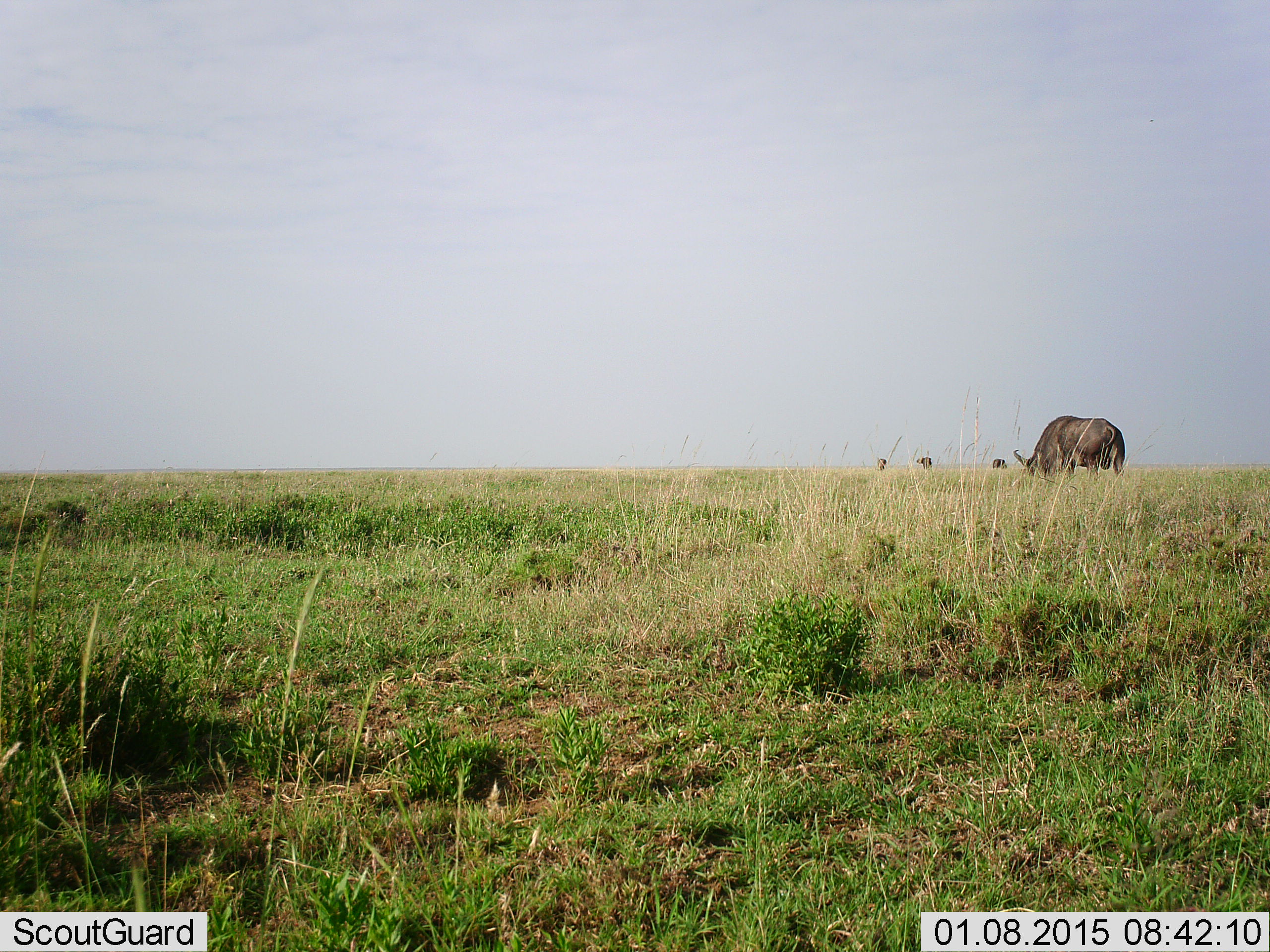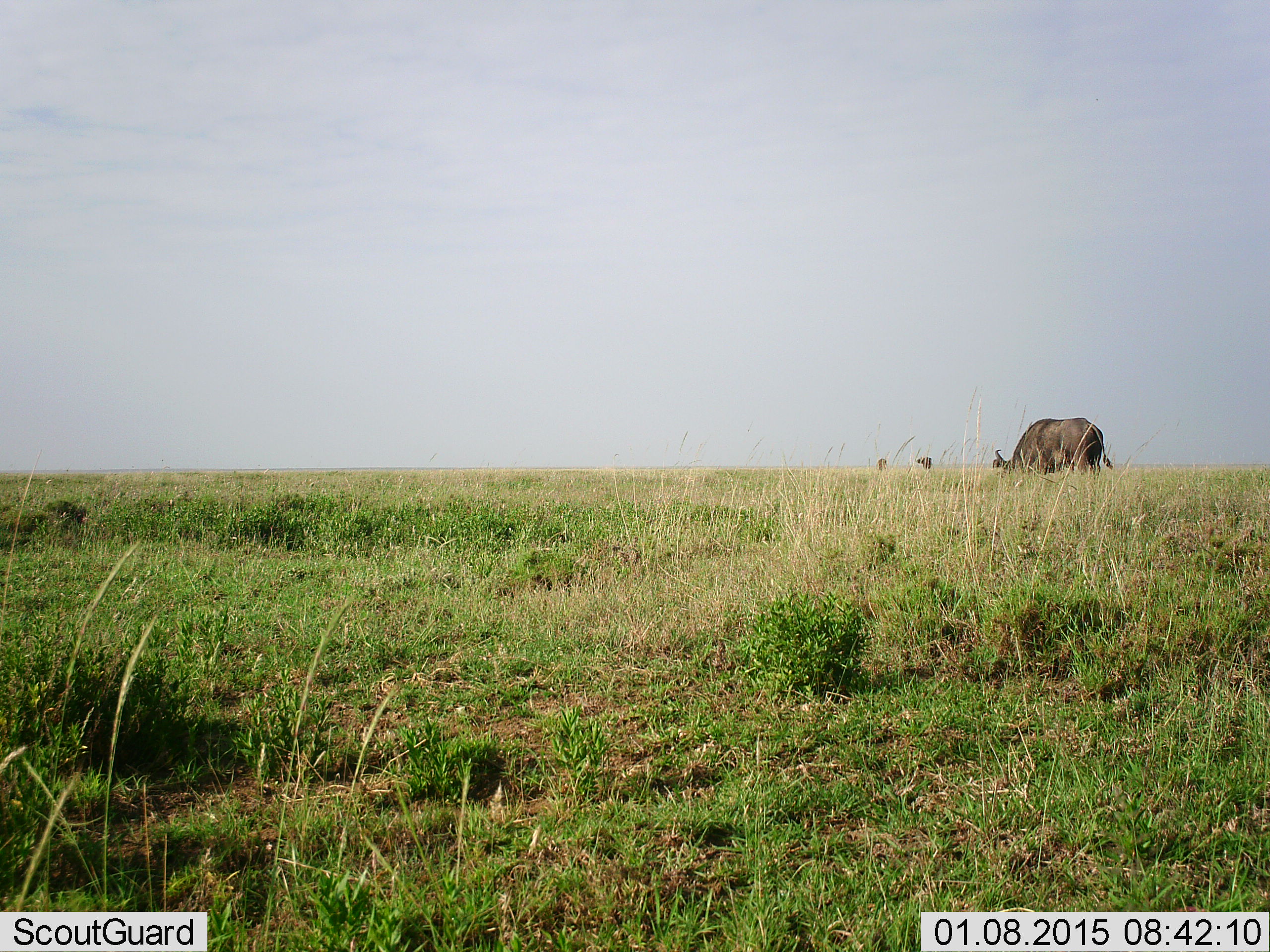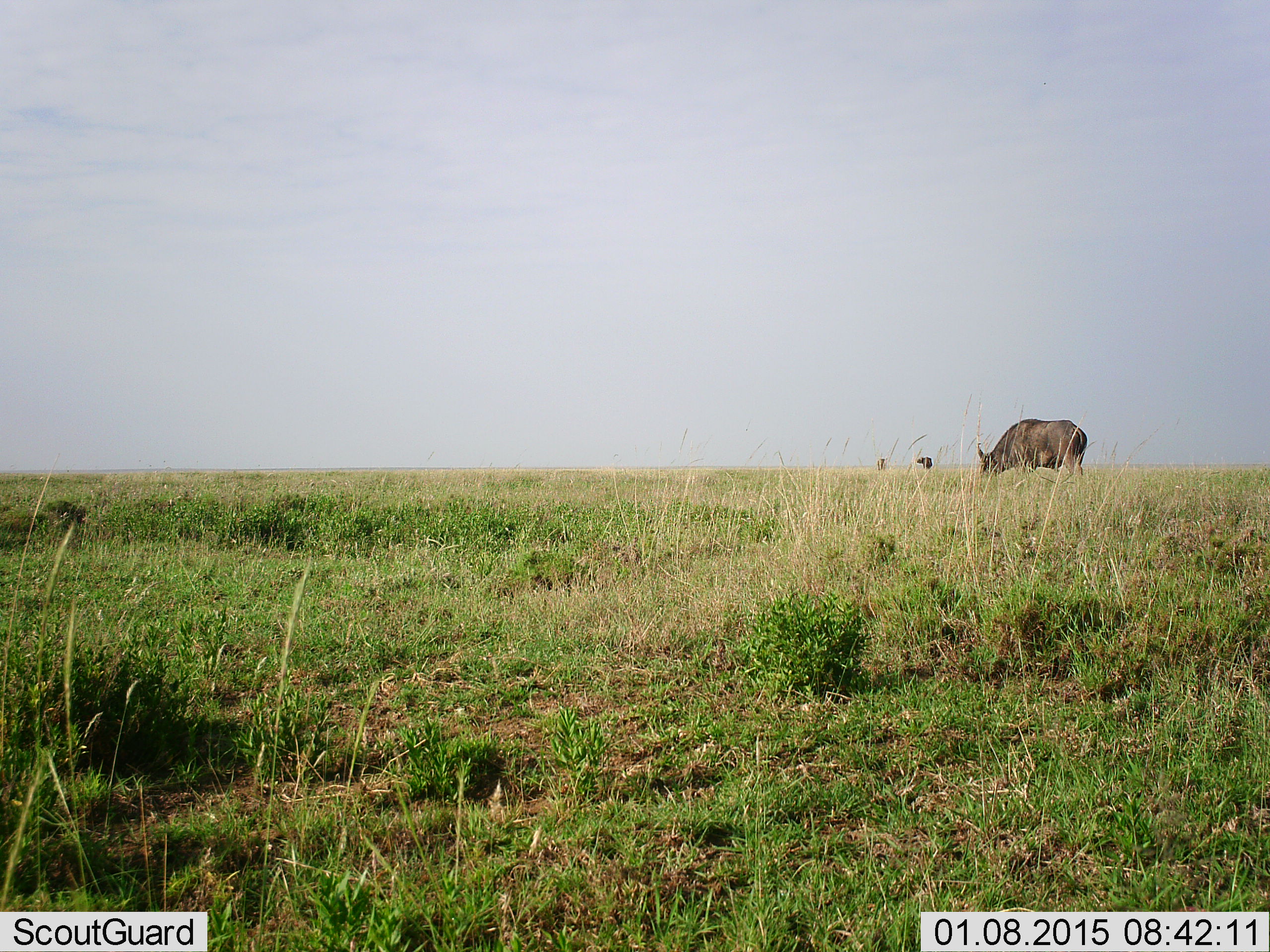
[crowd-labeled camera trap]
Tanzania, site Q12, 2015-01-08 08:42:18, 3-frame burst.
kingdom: Animalia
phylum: Chordata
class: Mammalia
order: Artiodactyla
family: Bovidae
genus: Syncerus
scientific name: Syncerus caffer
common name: cape buffalo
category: buffalo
Buffalo (cape buffalo) (Syncerus caffer), count 4. Behavior (volunteer vote fractions): standing 50%, resting 0%, moving 20%, interacting 0%. Young present (vote fraction): 0%. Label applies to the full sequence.